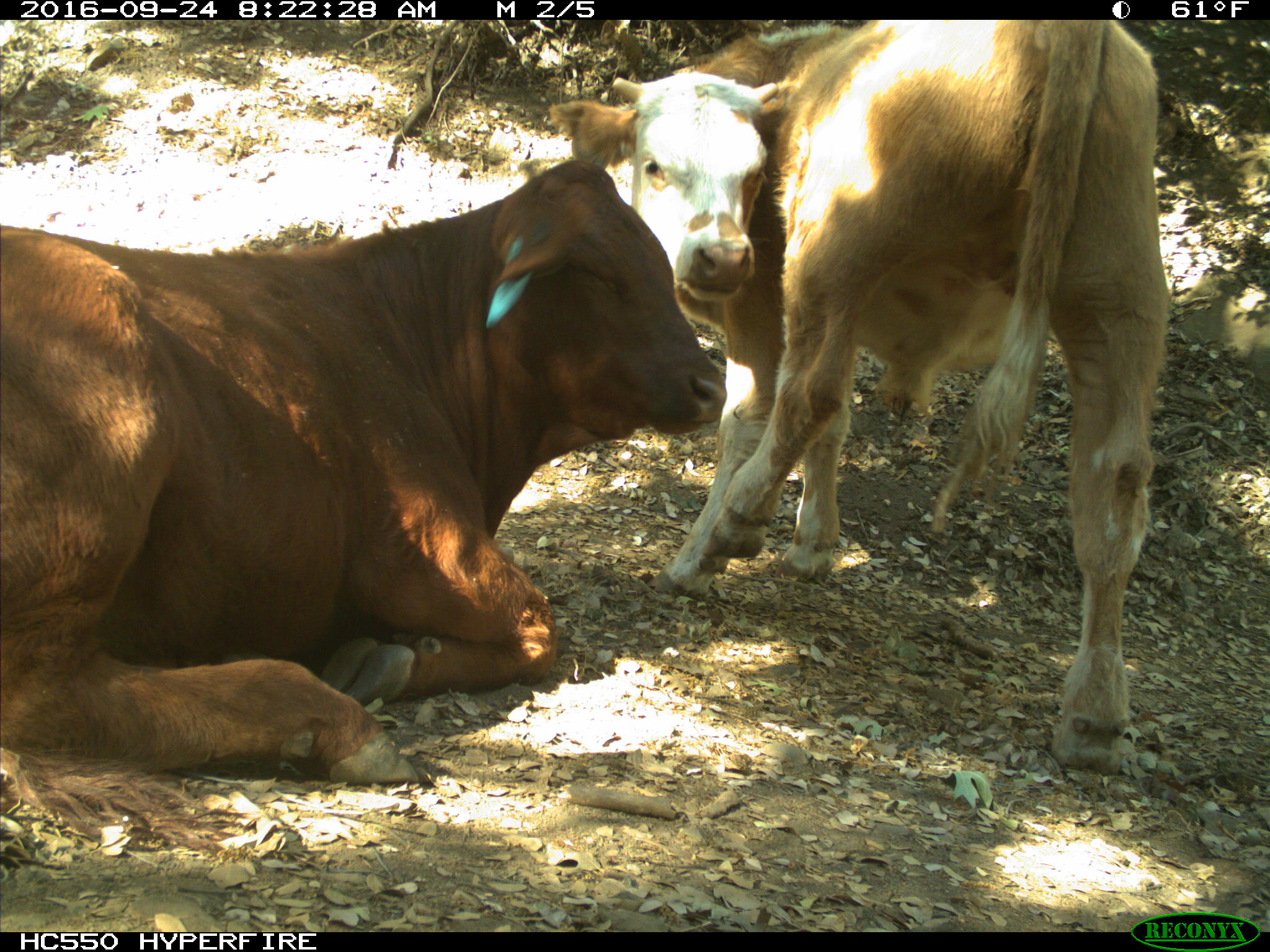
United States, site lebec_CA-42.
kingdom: Animalia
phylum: Chordata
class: Mammalia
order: Artiodactyla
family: Bovidae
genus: Bos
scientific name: Bos taurus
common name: domestic cow